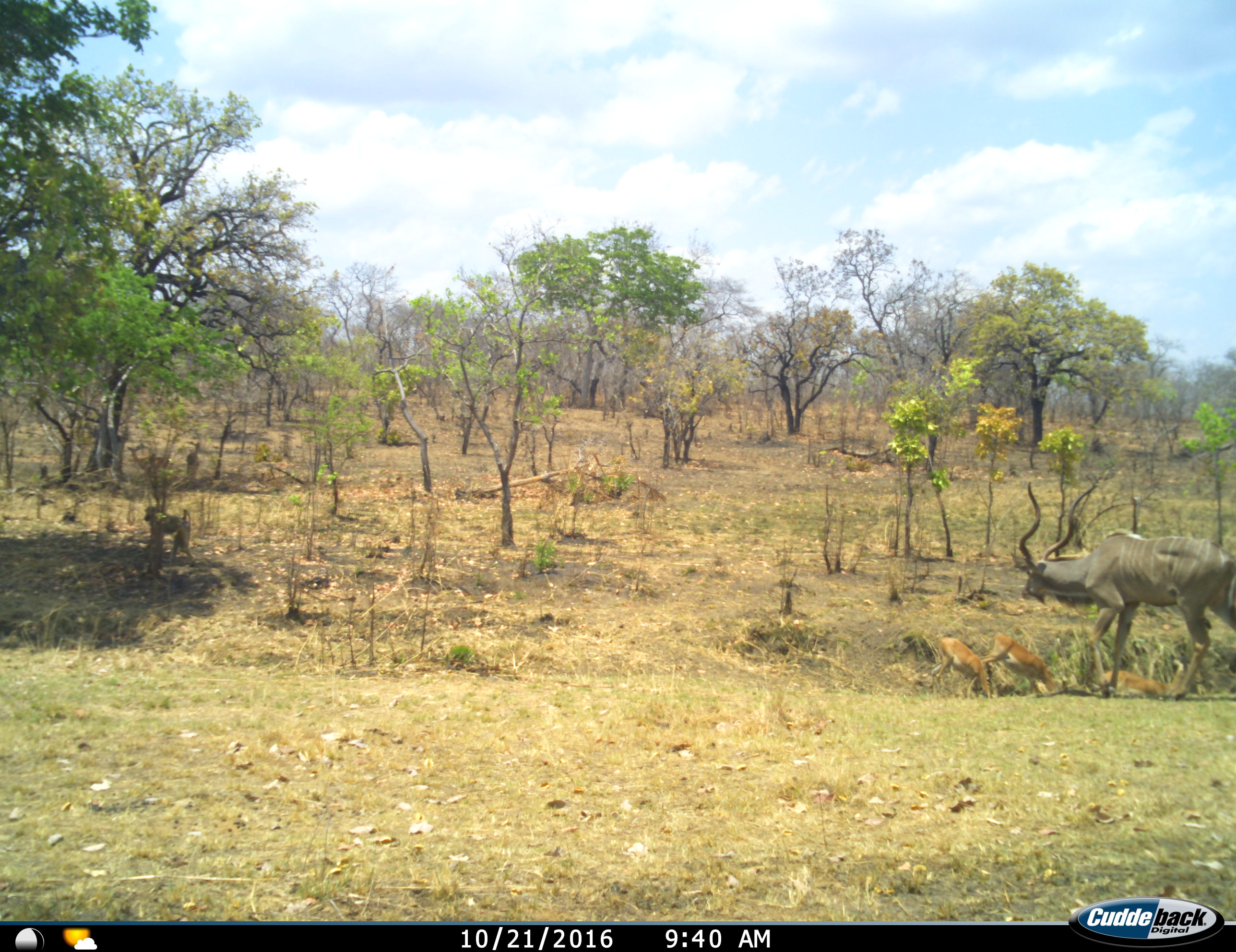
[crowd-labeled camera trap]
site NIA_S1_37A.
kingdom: Animalia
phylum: Chordata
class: Mammalia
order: Primates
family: Cercopithecidae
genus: Papio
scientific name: Papio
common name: baboon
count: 1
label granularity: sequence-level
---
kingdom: Animalia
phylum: Chordata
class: Mammalia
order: Artiodactyla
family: Bovidae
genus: Aepyceros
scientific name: Aepyceros melampus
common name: impala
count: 3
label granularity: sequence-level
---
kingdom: Animalia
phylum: Chordata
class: Mammalia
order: Artiodactyla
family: Bovidae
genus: Tragelaphus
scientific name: Tragelaphus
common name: kudu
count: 1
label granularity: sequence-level